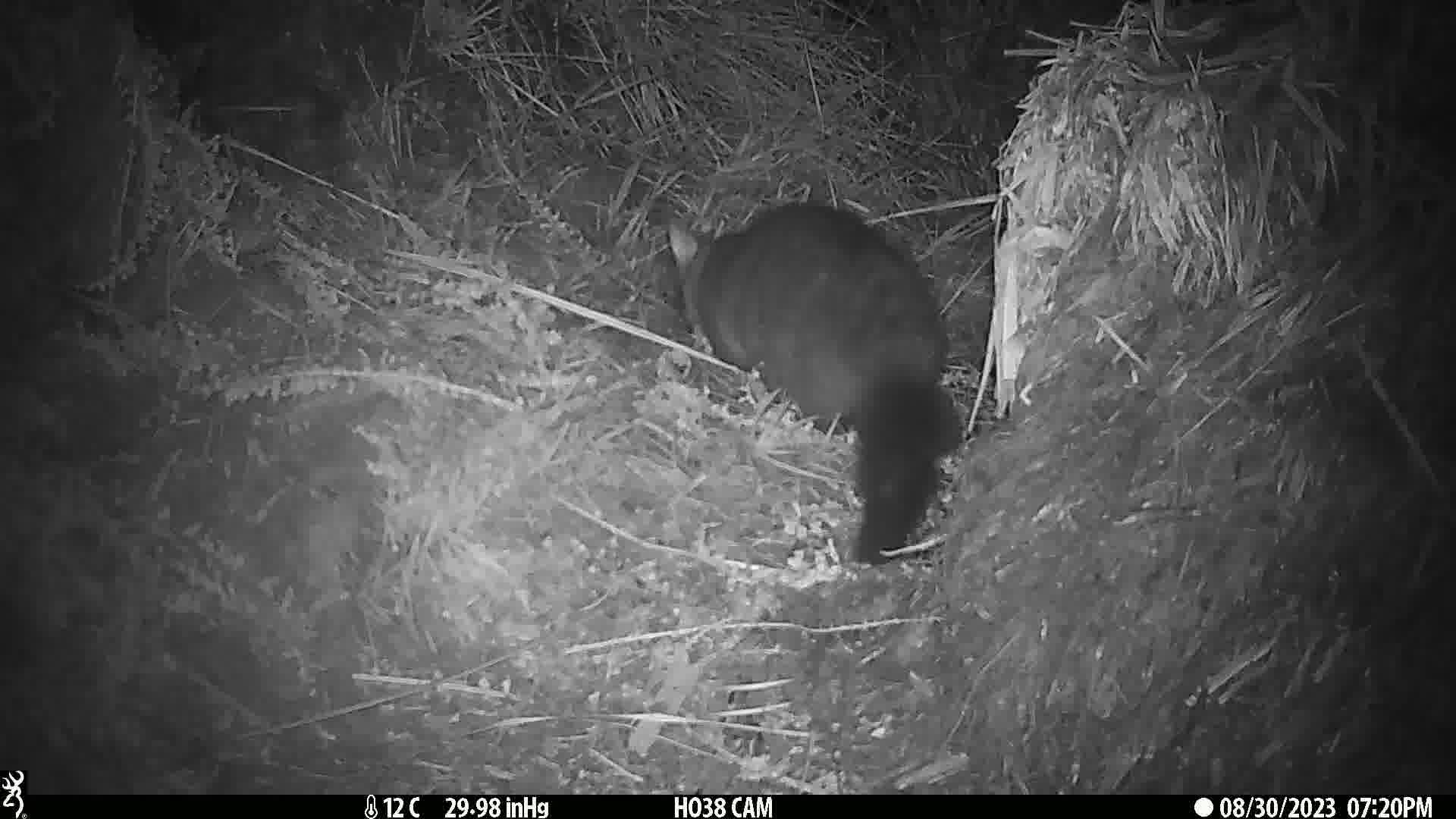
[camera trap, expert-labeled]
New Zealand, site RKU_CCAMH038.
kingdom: Animalia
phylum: Chordata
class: Mammalia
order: Diprotodontia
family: Phalangeridae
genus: Trichosurus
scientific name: Trichosurus vulpecula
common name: common brushtail possum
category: possum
Possum (common brushtail possum) (Trichosurus vulpecula).